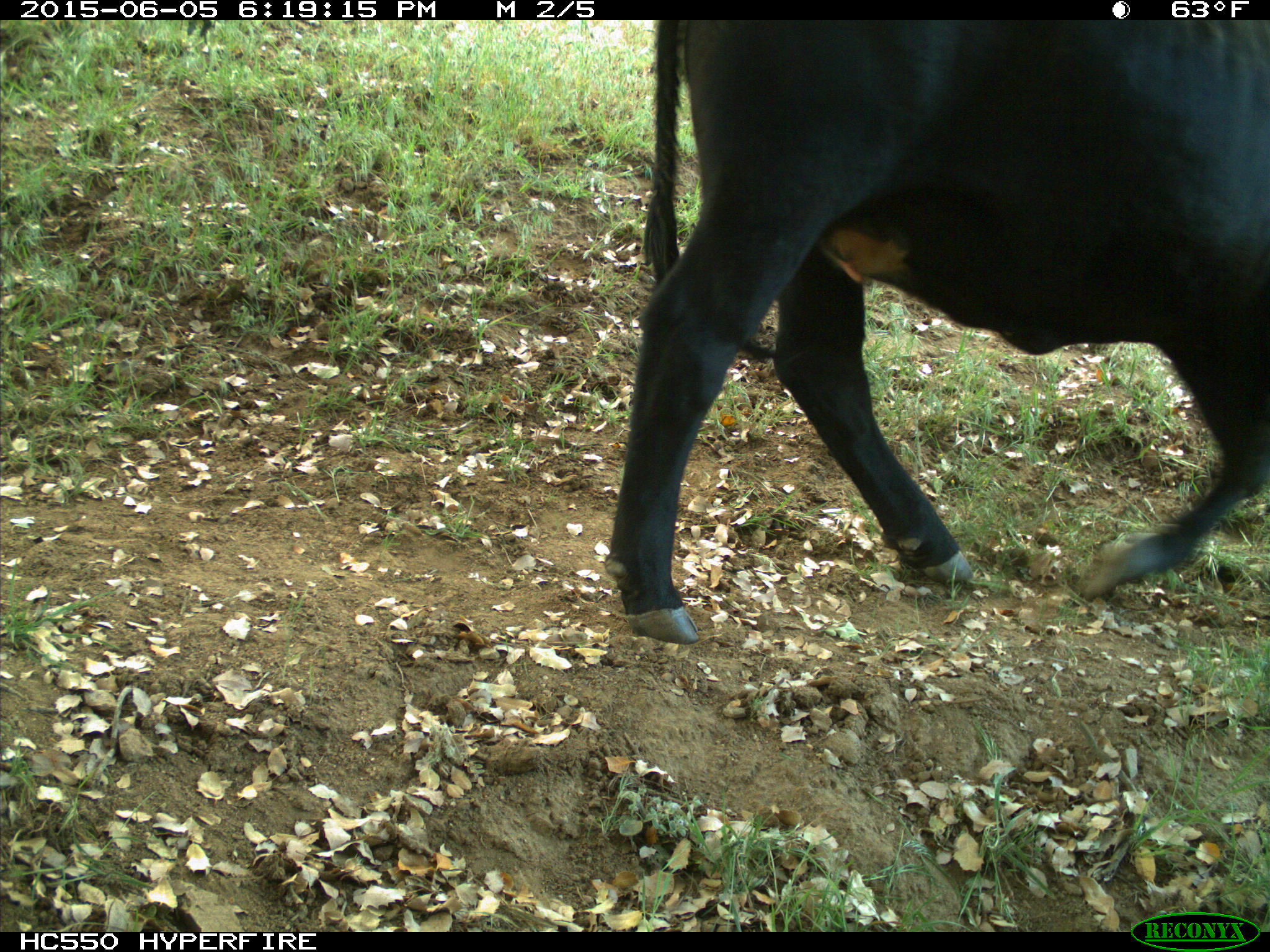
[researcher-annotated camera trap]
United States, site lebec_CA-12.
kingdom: Animalia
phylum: Chordata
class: Mammalia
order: Artiodactyla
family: Bovidae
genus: Bos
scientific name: Bos taurus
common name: domestic cow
Bos taurus (domestic cow).